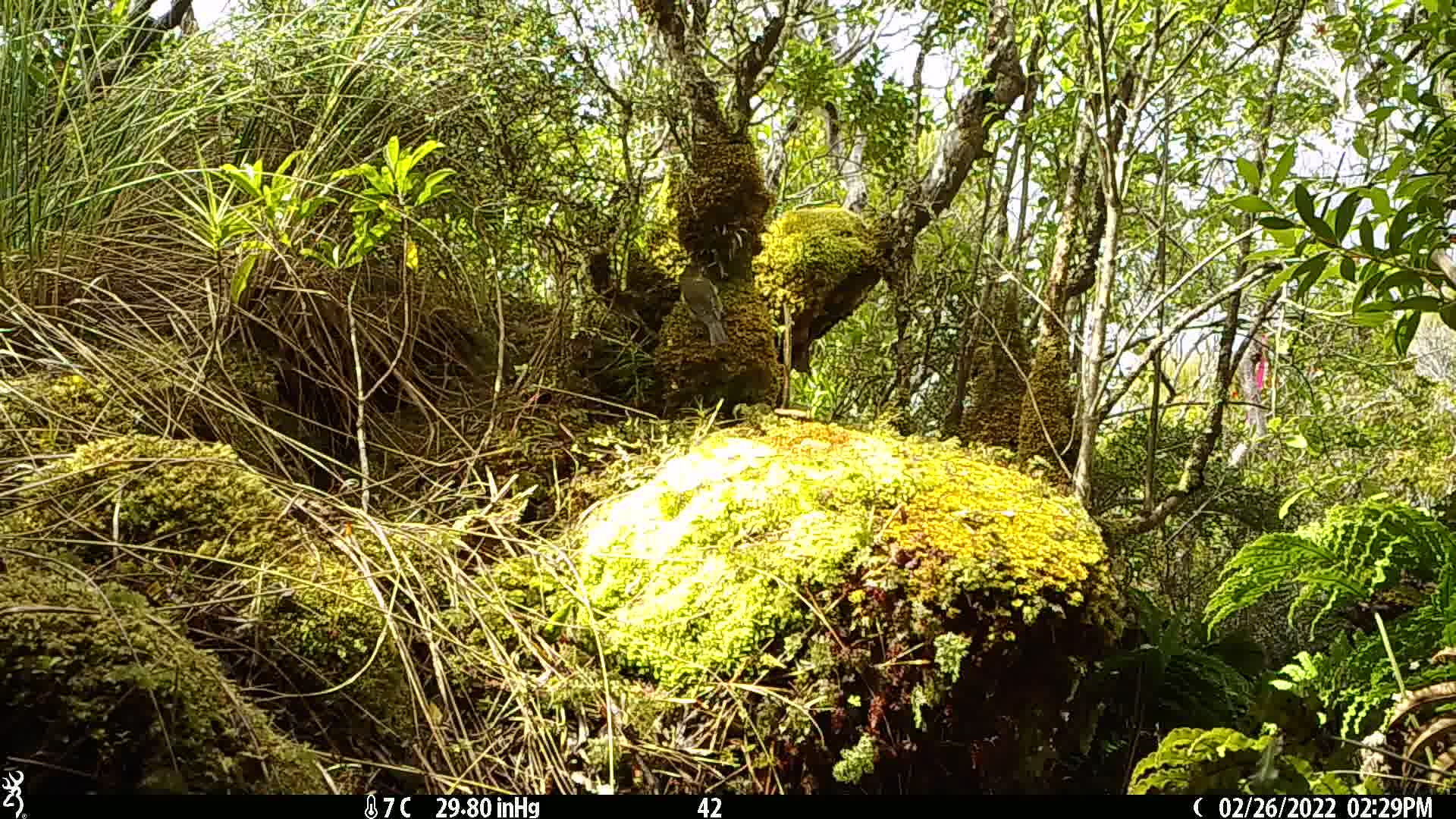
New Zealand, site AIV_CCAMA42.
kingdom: Animalia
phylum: Chordata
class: Aves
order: Passeriformes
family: Meliphagidae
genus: Anthornis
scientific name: Anthornis melanura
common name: new zealand bellbird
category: bellbird